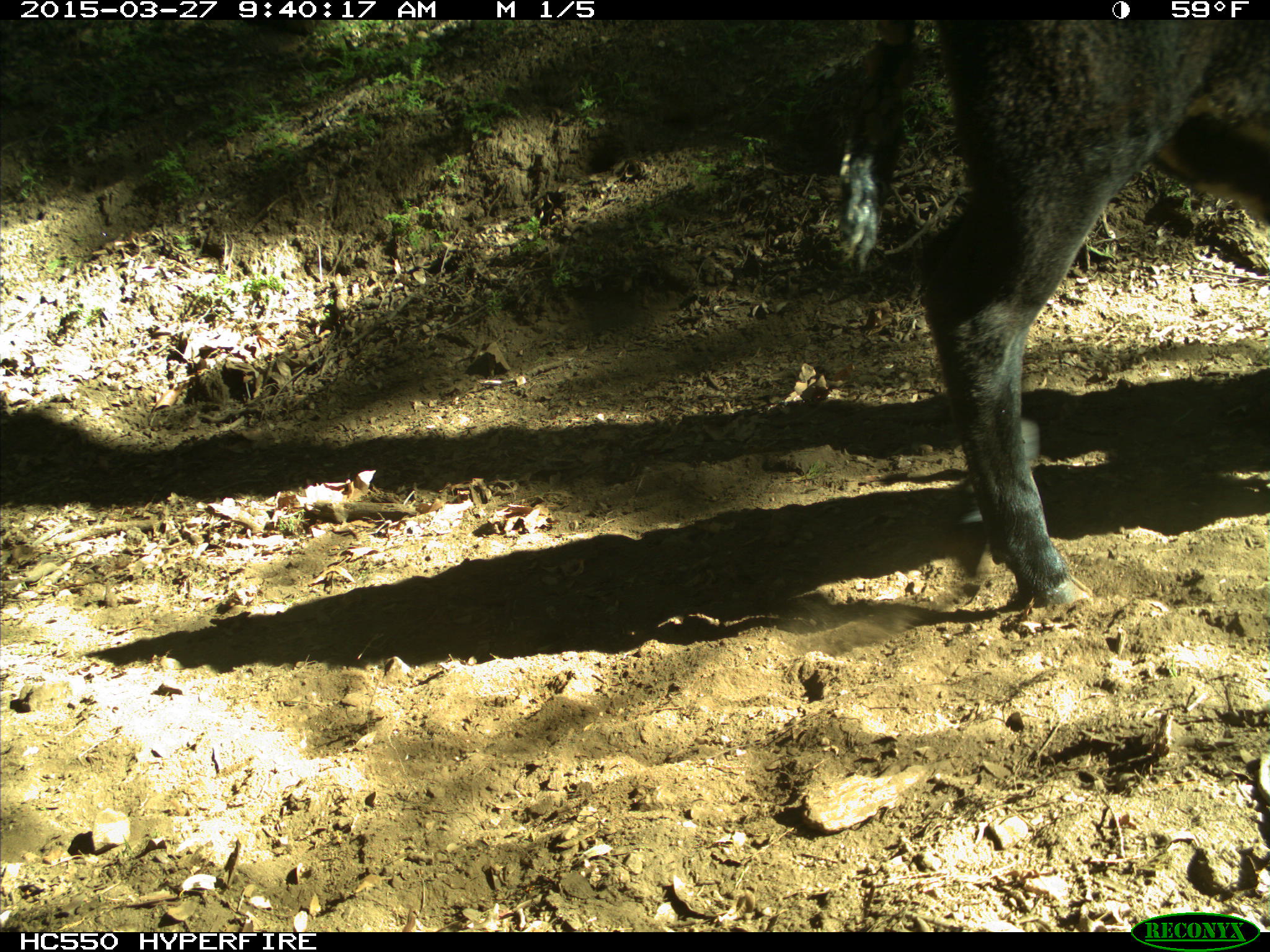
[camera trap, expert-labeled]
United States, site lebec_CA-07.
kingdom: Animalia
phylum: Chordata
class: Mammalia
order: Artiodactyla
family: Bovidae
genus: Bos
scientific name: Bos taurus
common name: domestic cow